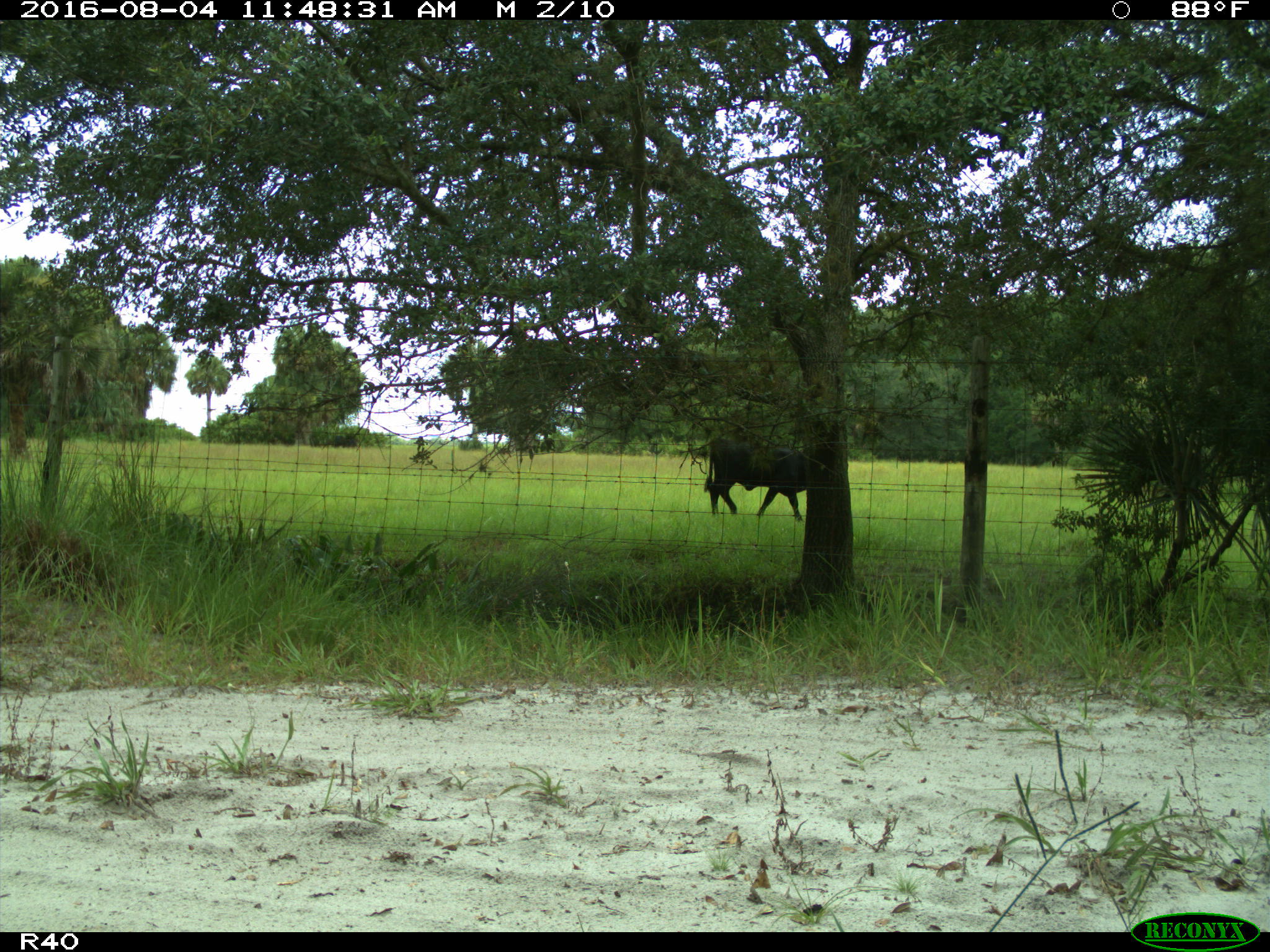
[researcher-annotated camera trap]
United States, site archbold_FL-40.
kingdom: Animalia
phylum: Chordata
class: Mammalia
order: Artiodactyla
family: Bovidae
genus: Bos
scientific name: Bos taurus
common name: domestic cow